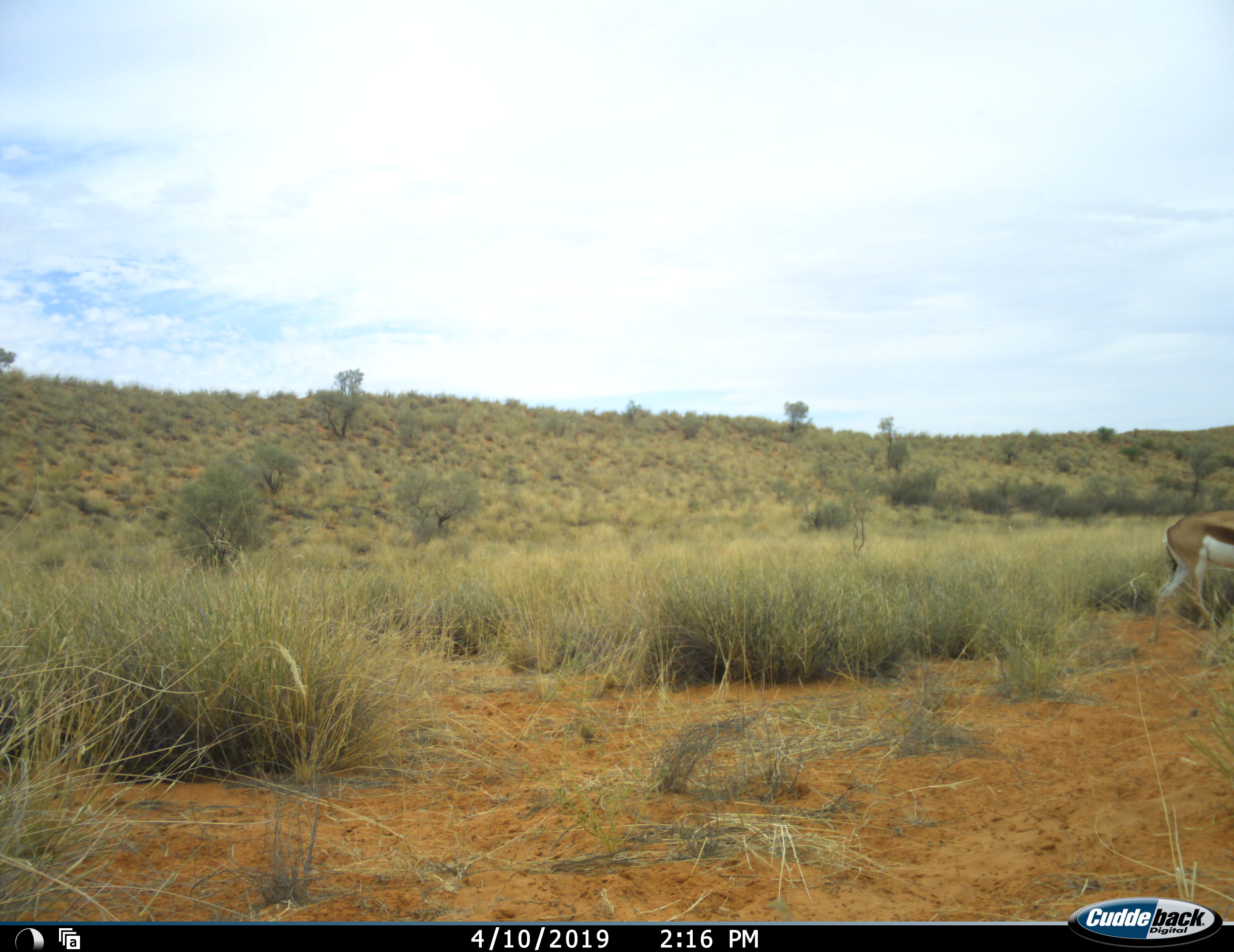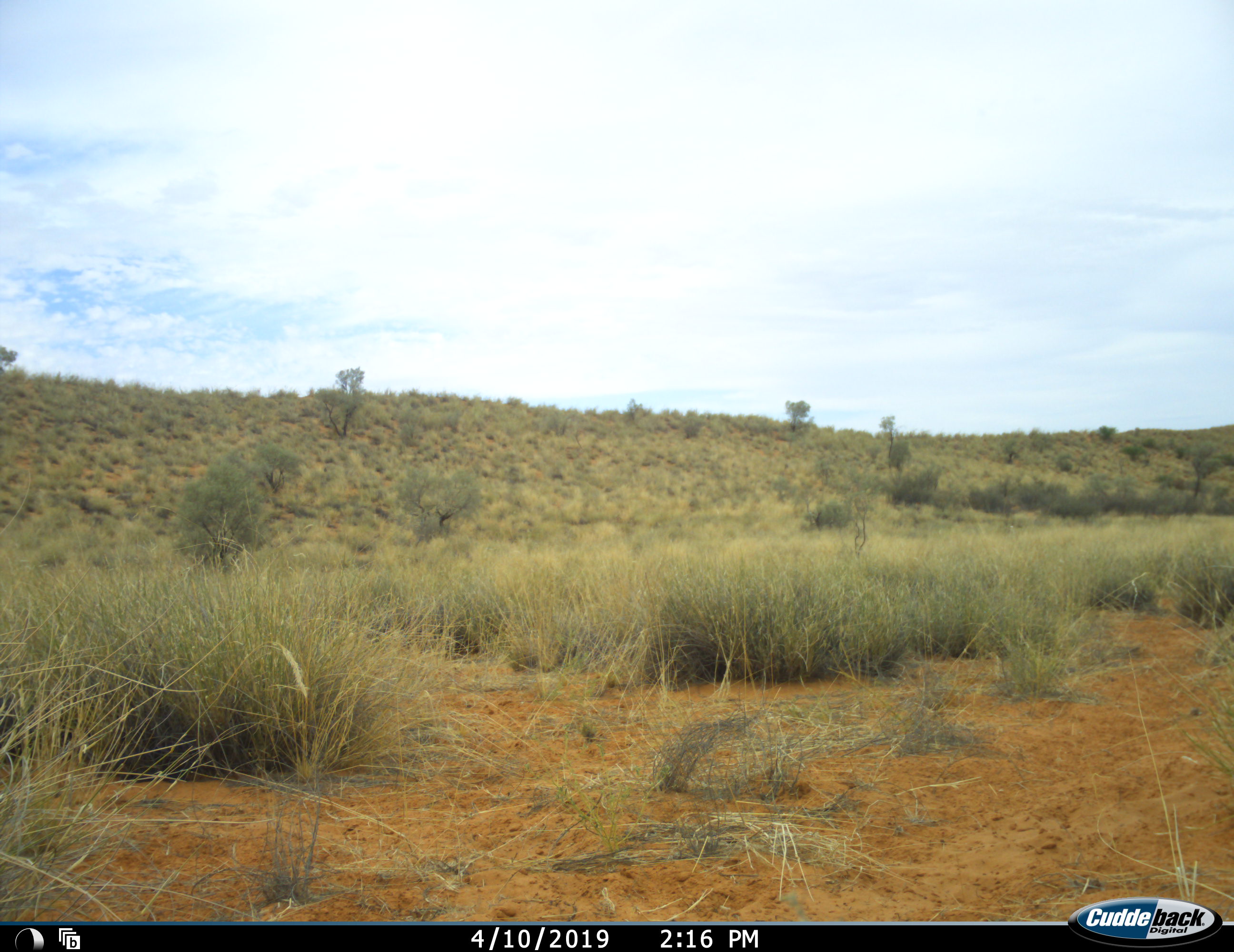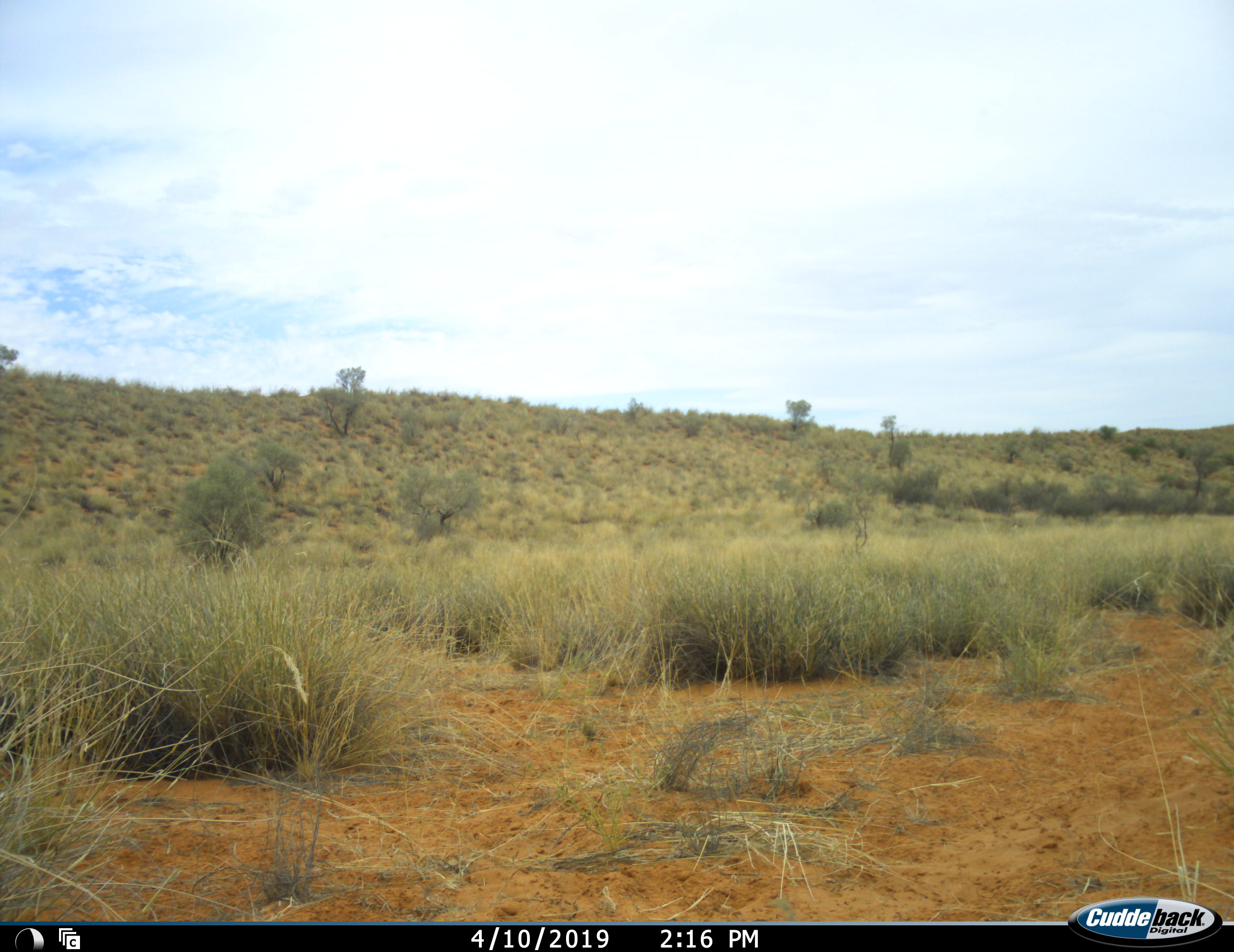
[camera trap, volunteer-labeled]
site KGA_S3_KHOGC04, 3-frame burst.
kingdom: Animalia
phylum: Chordata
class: Mammalia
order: Artiodactyla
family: Bovidae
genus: Antidorcas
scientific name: Antidorcas marsupialis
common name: springbok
Springbok (Antidorcas marsupialis), count 1. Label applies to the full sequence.